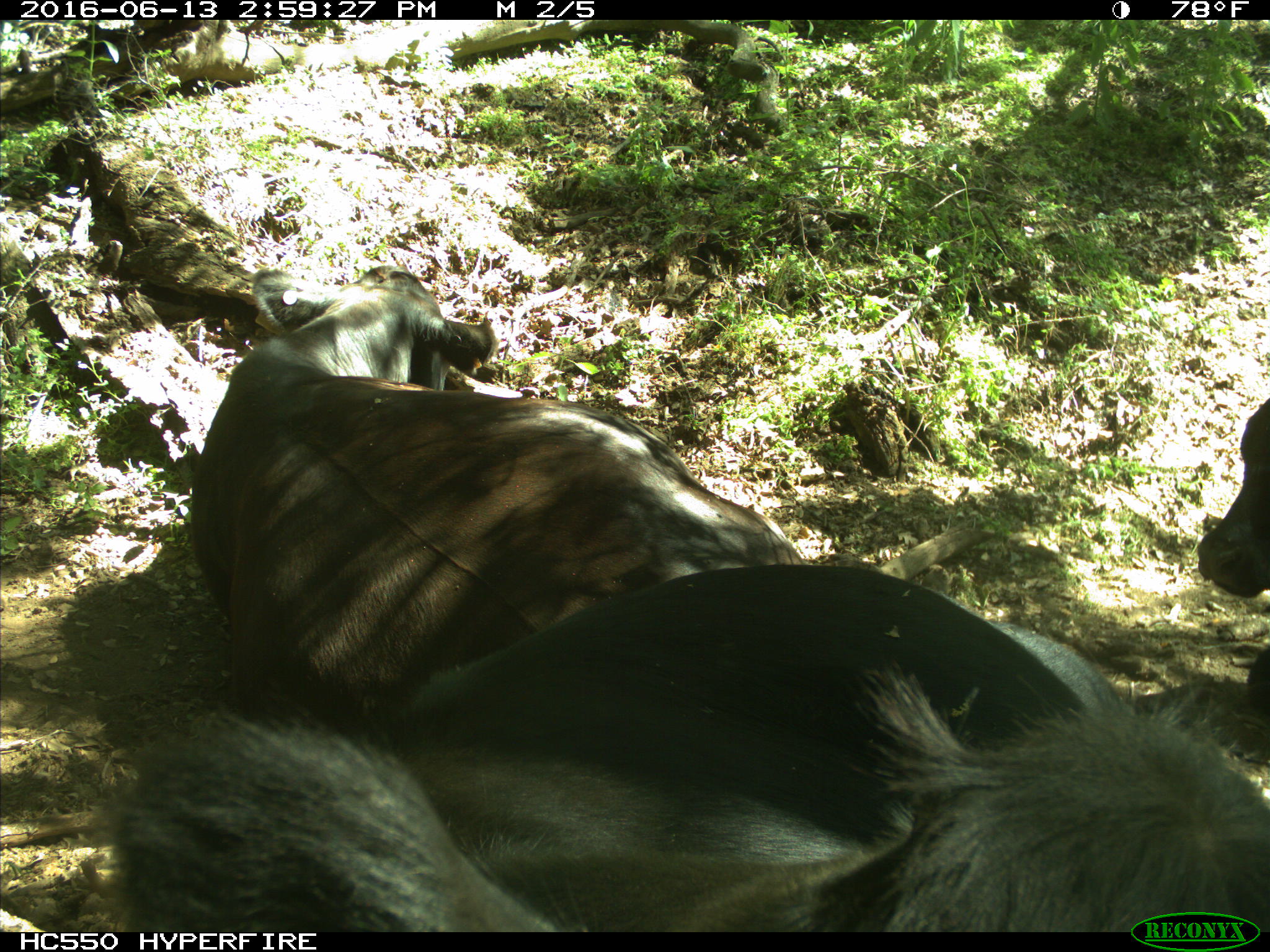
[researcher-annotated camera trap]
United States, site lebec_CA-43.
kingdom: Animalia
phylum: Chordata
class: Mammalia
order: Artiodactyla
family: Bovidae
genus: Bos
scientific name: Bos taurus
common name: domestic cow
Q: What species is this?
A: Bos taurus (domestic cow).